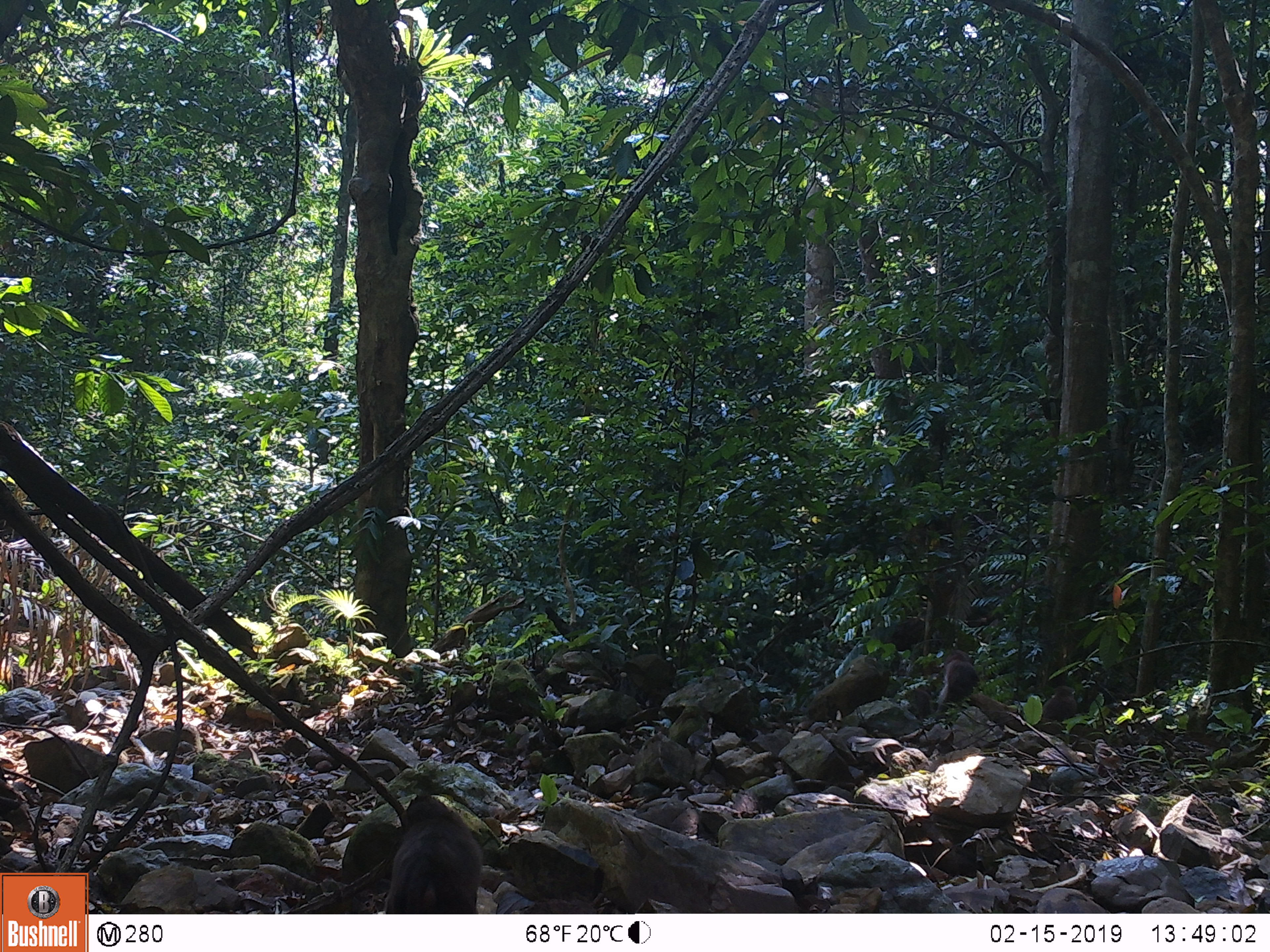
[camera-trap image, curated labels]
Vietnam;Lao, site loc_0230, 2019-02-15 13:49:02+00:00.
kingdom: Animalia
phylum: Chordata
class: Mammalia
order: Primates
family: Cercopithecidae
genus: Macaca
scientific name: Macaca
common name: macaques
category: assam or rhesus macaque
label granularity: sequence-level